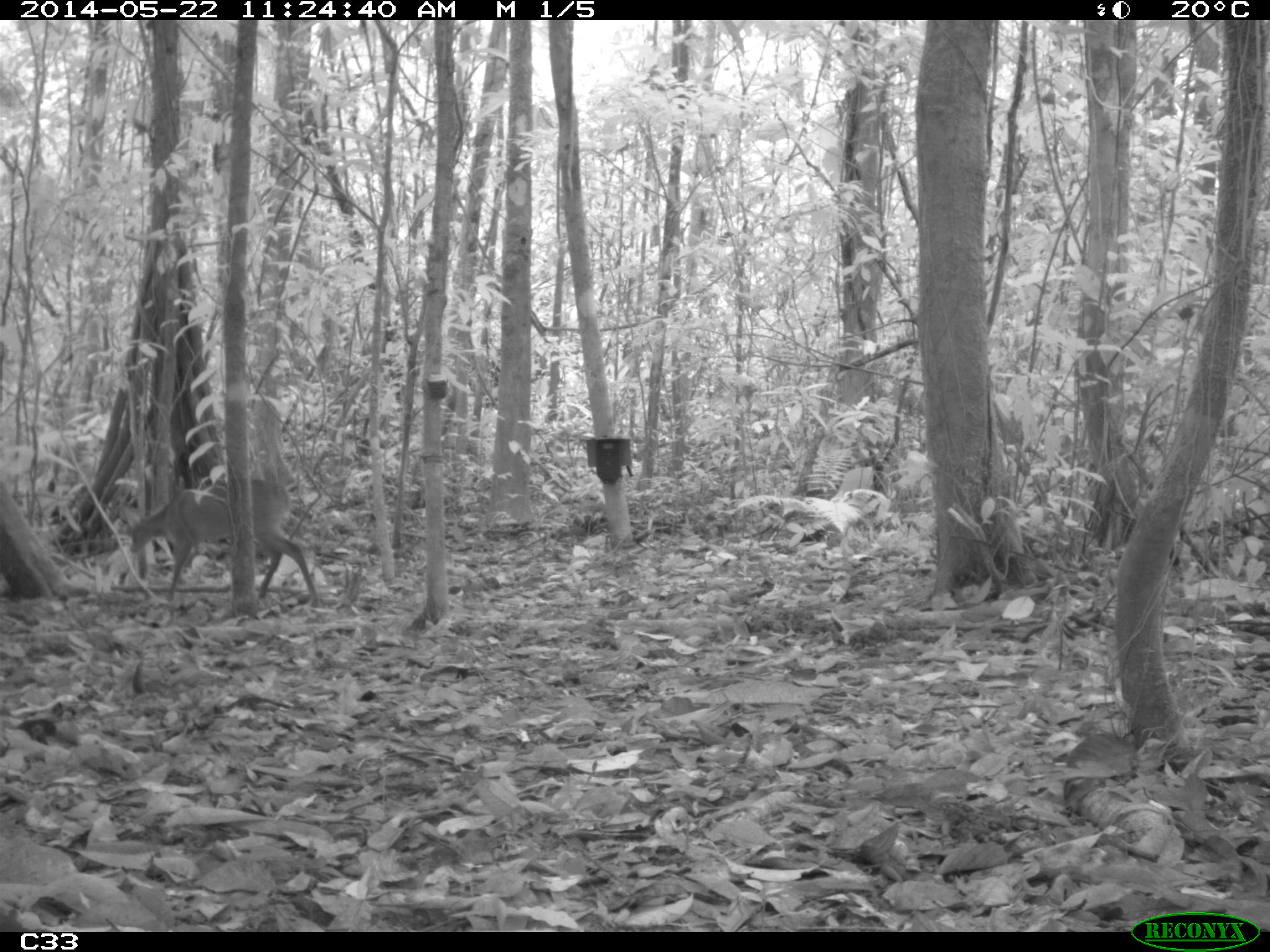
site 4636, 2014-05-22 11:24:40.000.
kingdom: Animalia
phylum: Chordata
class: Mammalia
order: Artiodactyla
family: Cervidae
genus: Mazama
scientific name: Mazama gouazoubira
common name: gray brocket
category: mazama gouazaoubira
Mazama gouazaoubira (gray brocket) (Mazama gouazoubira), count 1, age juvenile.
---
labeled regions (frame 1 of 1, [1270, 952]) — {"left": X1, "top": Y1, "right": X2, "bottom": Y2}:
mazama gouazaoubira: {"left": 121, "top": 479, "right": 319, "bottom": 608}